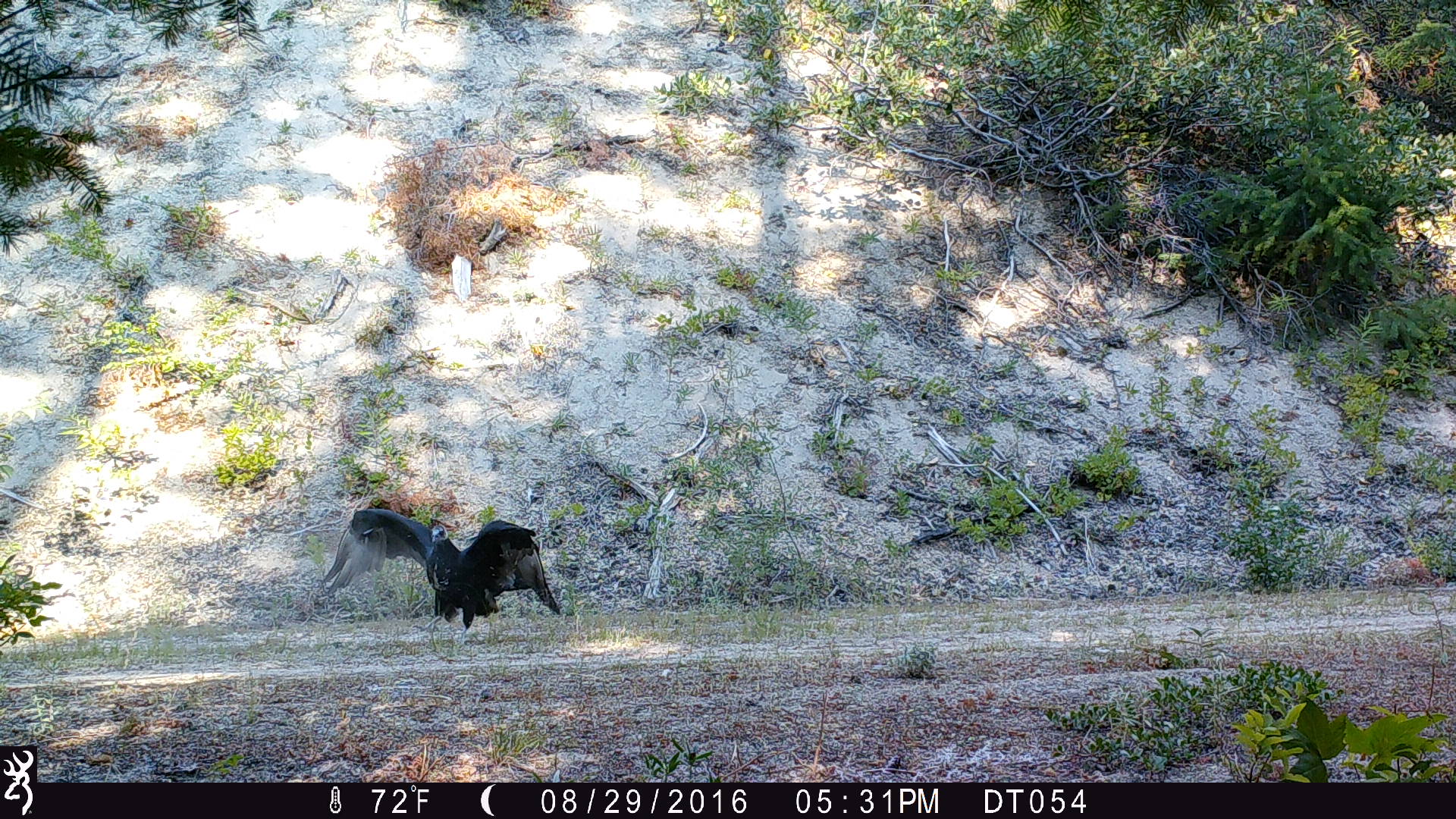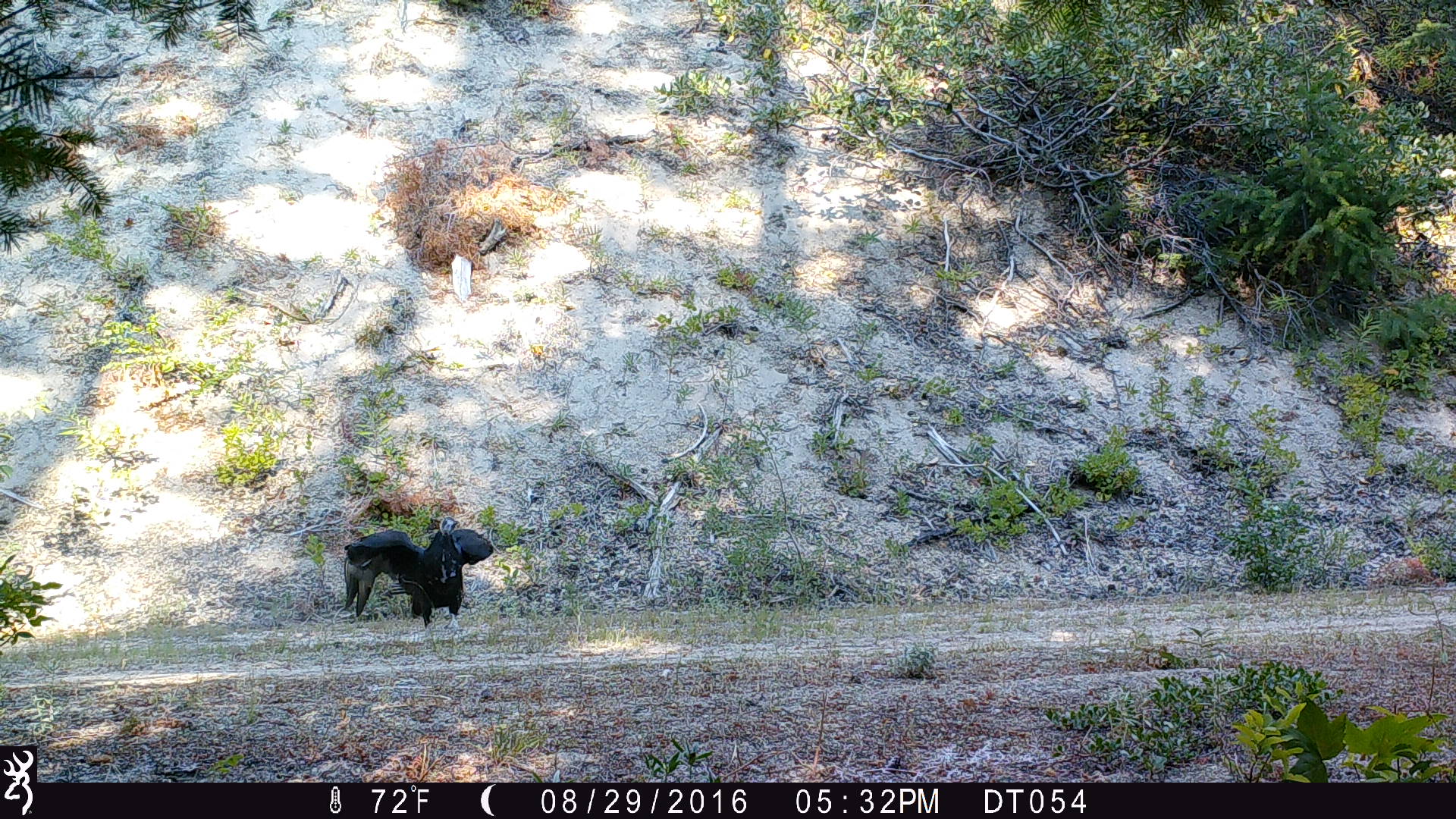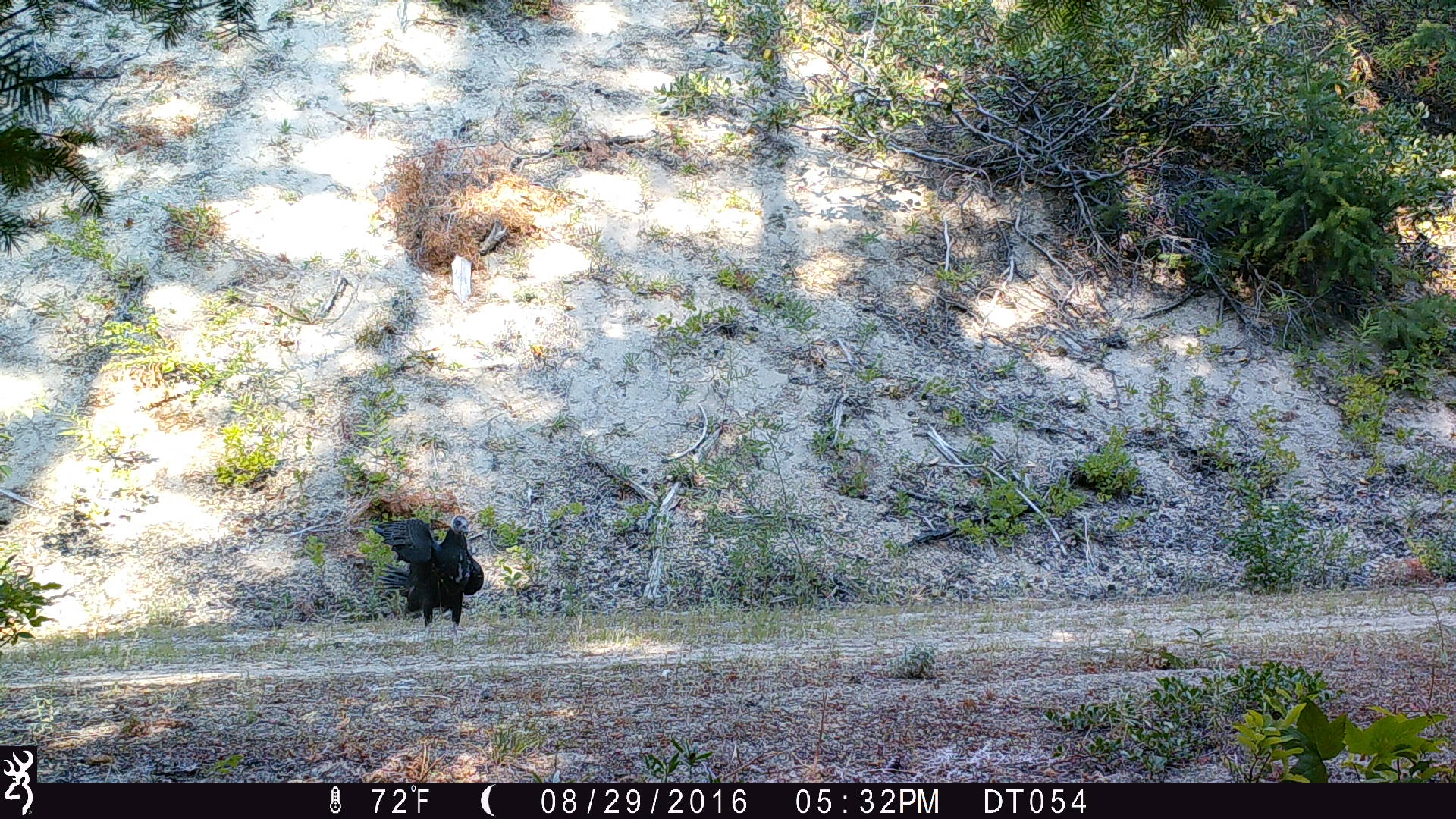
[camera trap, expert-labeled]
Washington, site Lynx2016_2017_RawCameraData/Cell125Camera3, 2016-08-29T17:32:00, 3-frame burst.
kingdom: Animalia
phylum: Chordata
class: Aves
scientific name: Aves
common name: birds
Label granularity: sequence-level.